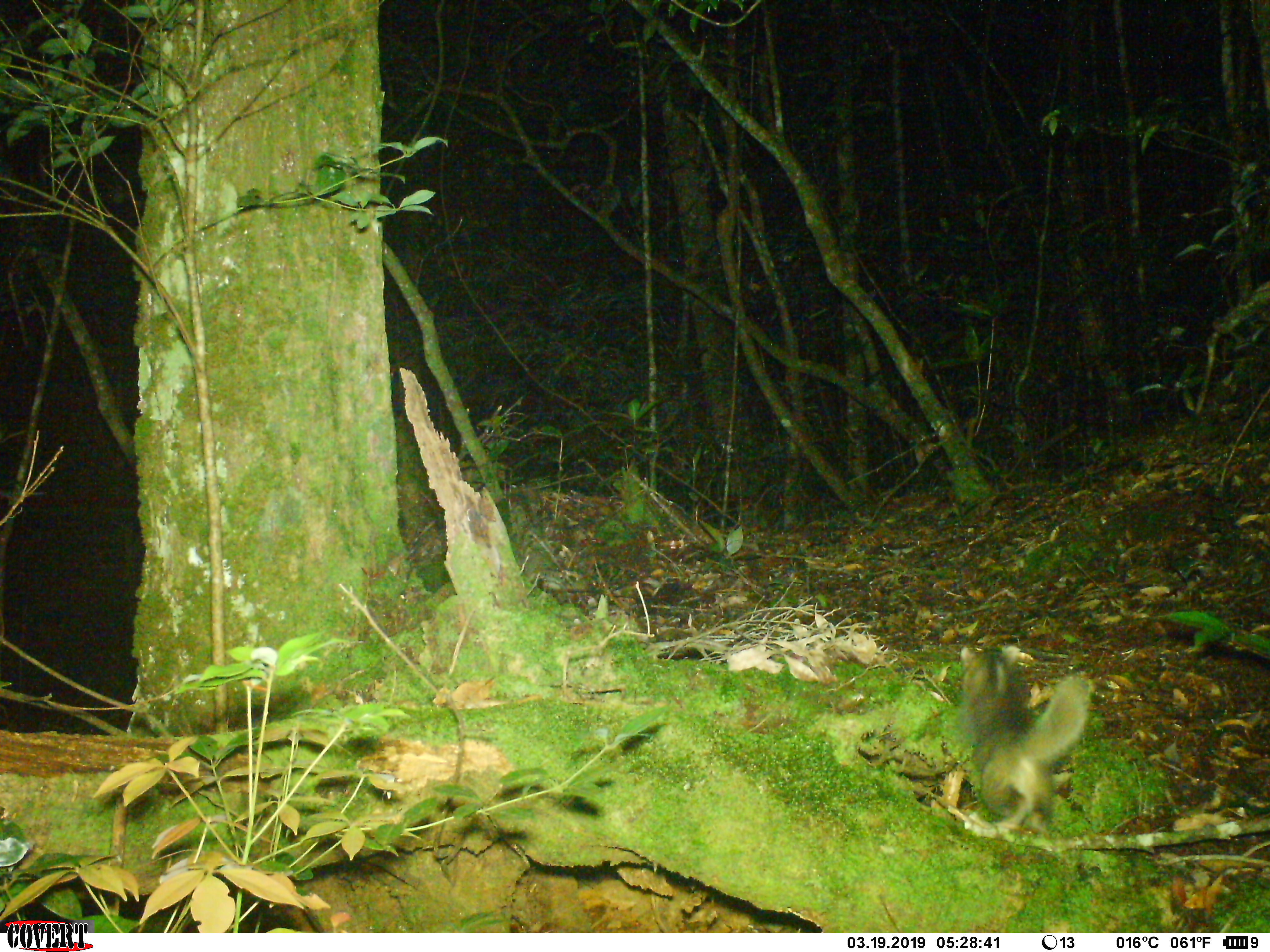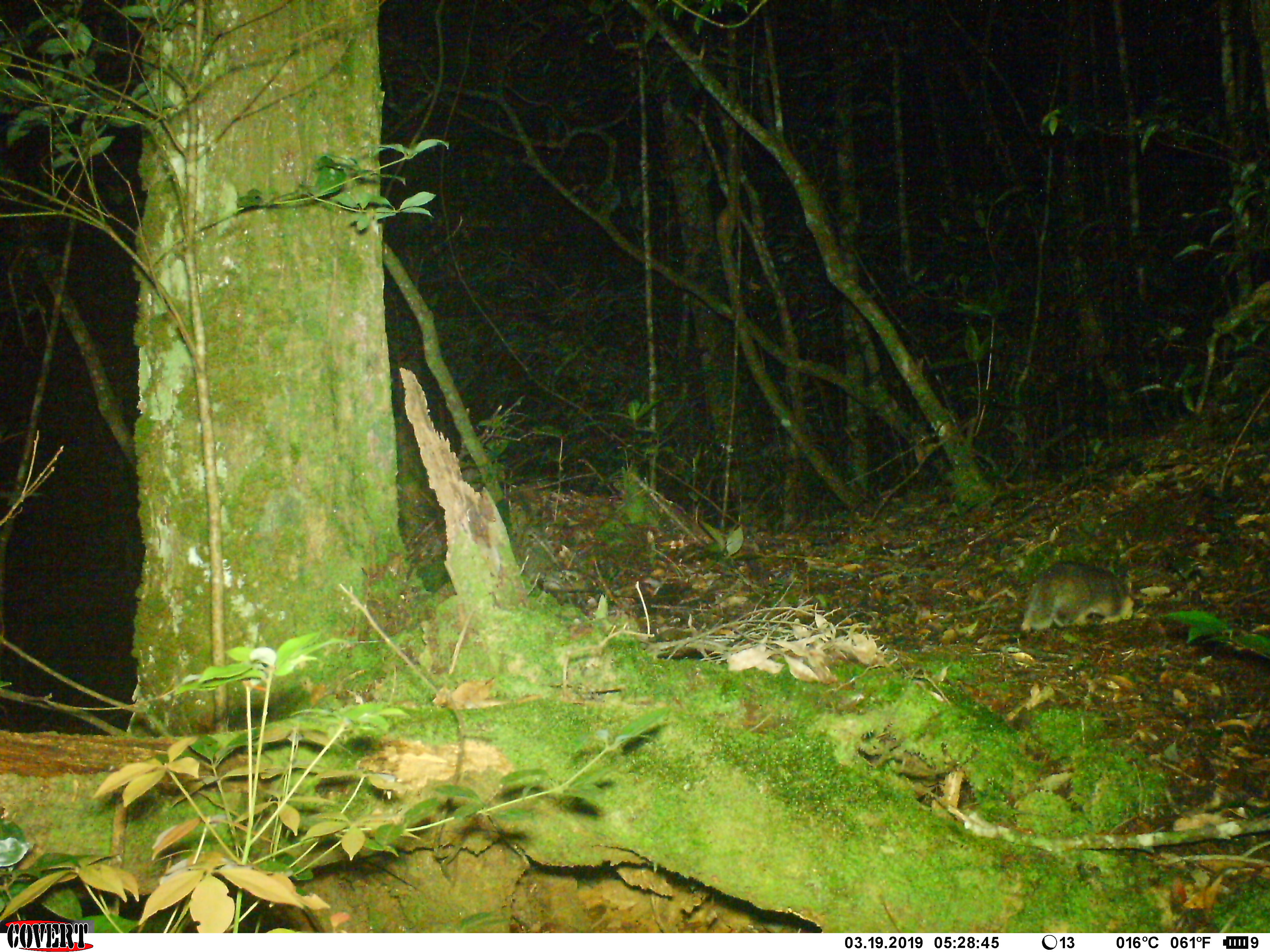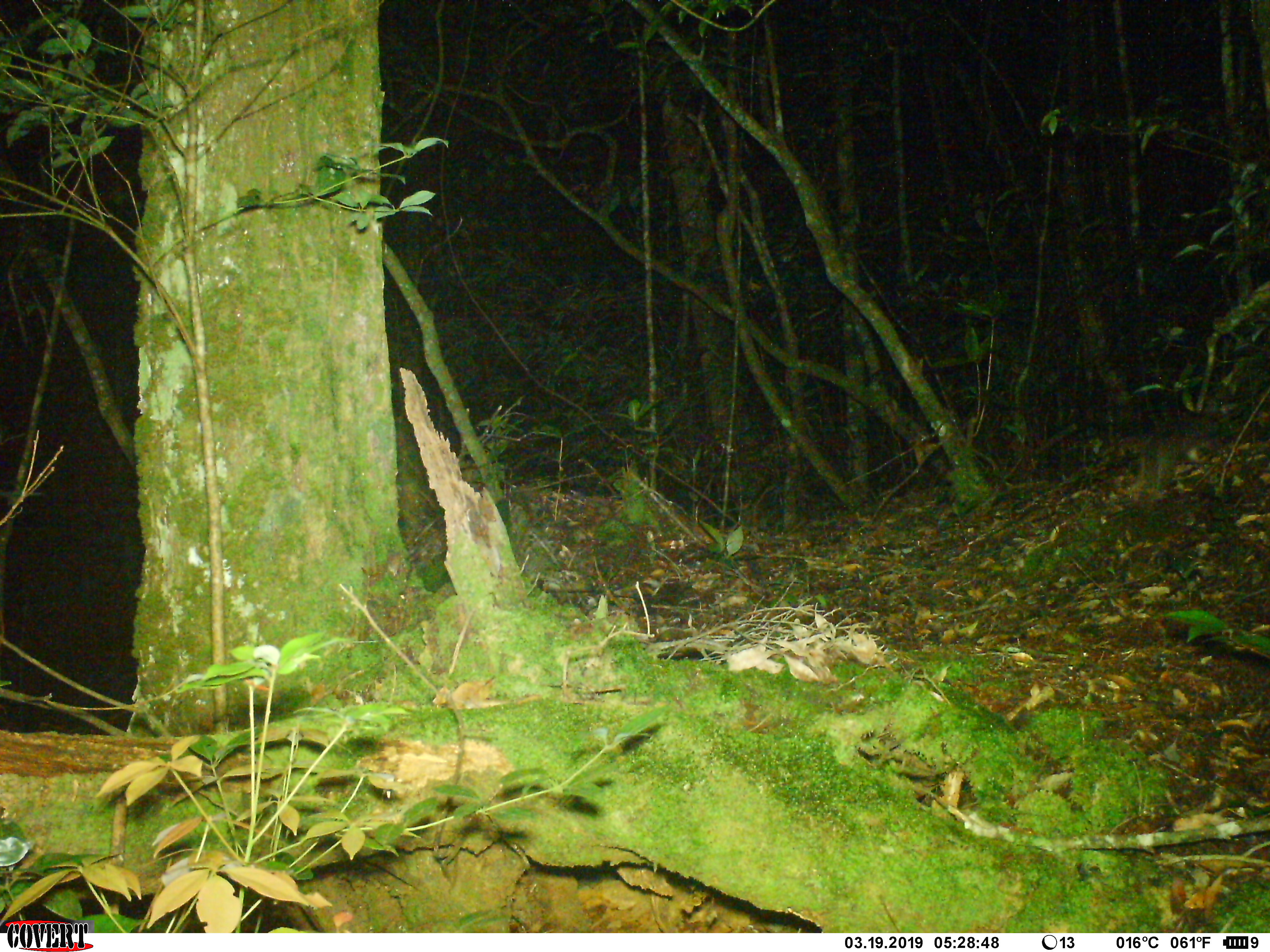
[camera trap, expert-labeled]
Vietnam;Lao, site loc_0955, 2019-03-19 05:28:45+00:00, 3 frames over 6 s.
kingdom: Animalia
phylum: Chordata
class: Mammalia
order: Carnivora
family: Mustelidae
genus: Melogale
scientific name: Melogale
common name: ferret badger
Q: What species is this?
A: Ferret badger (Melogale).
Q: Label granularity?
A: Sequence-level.